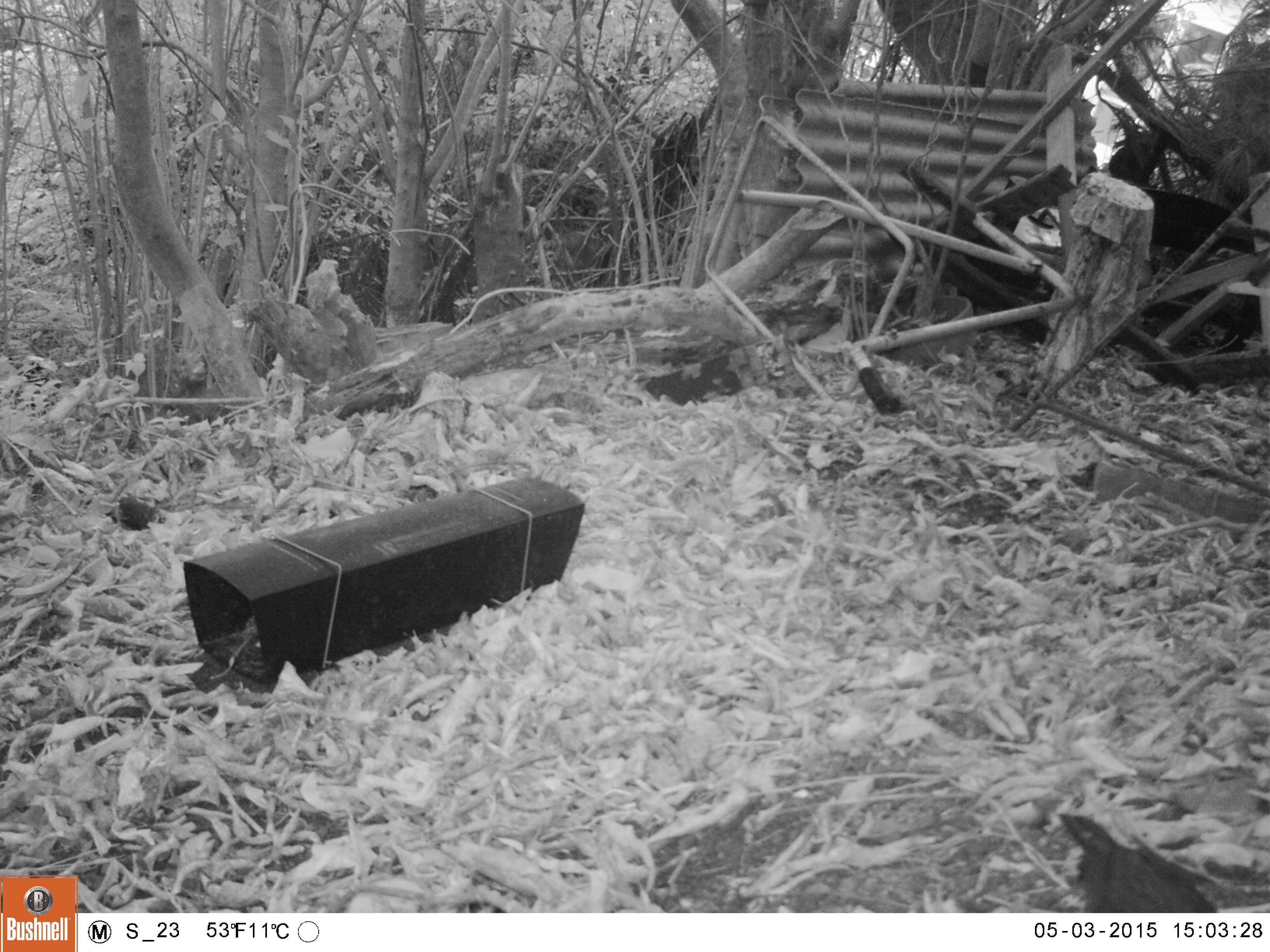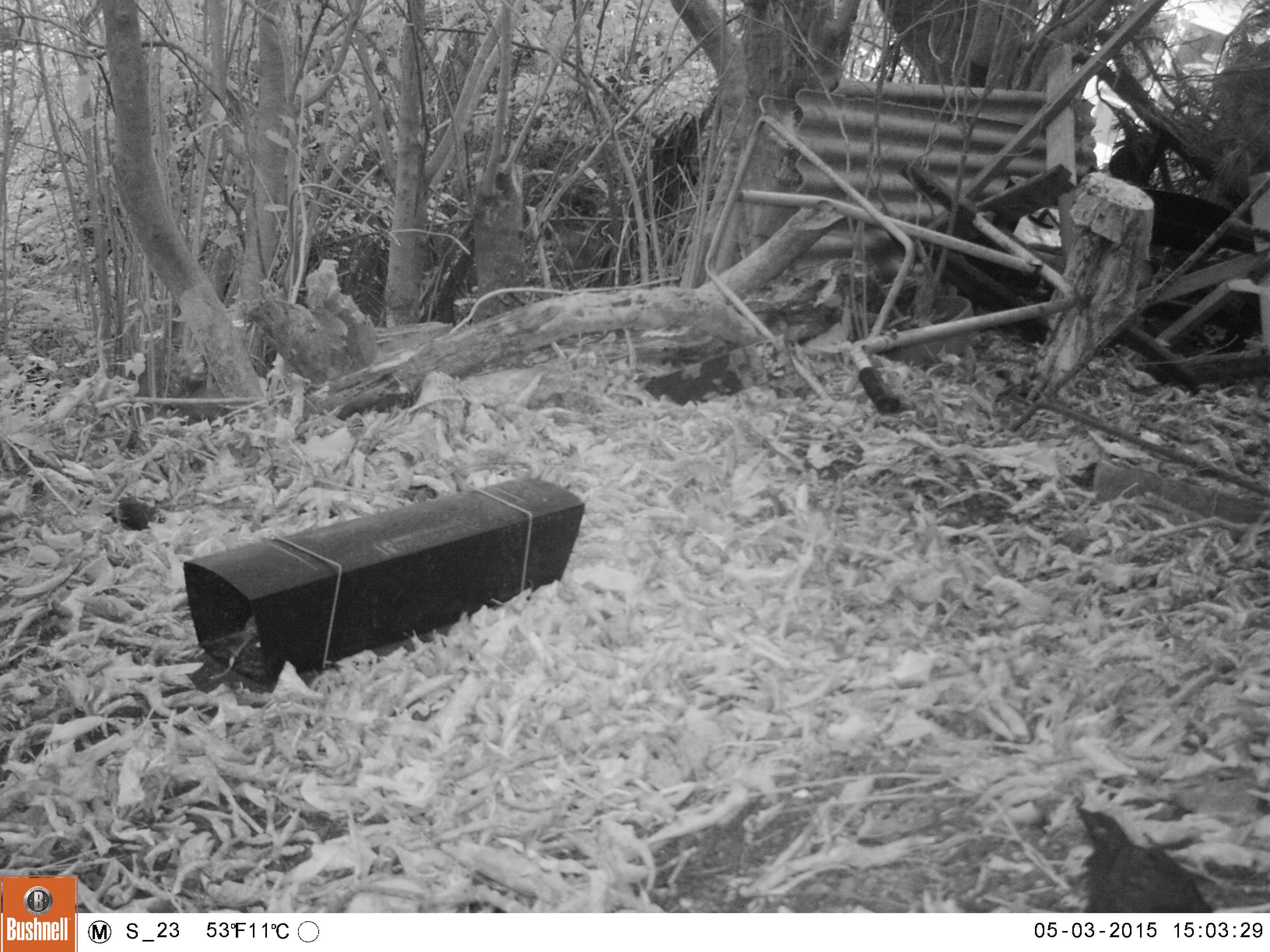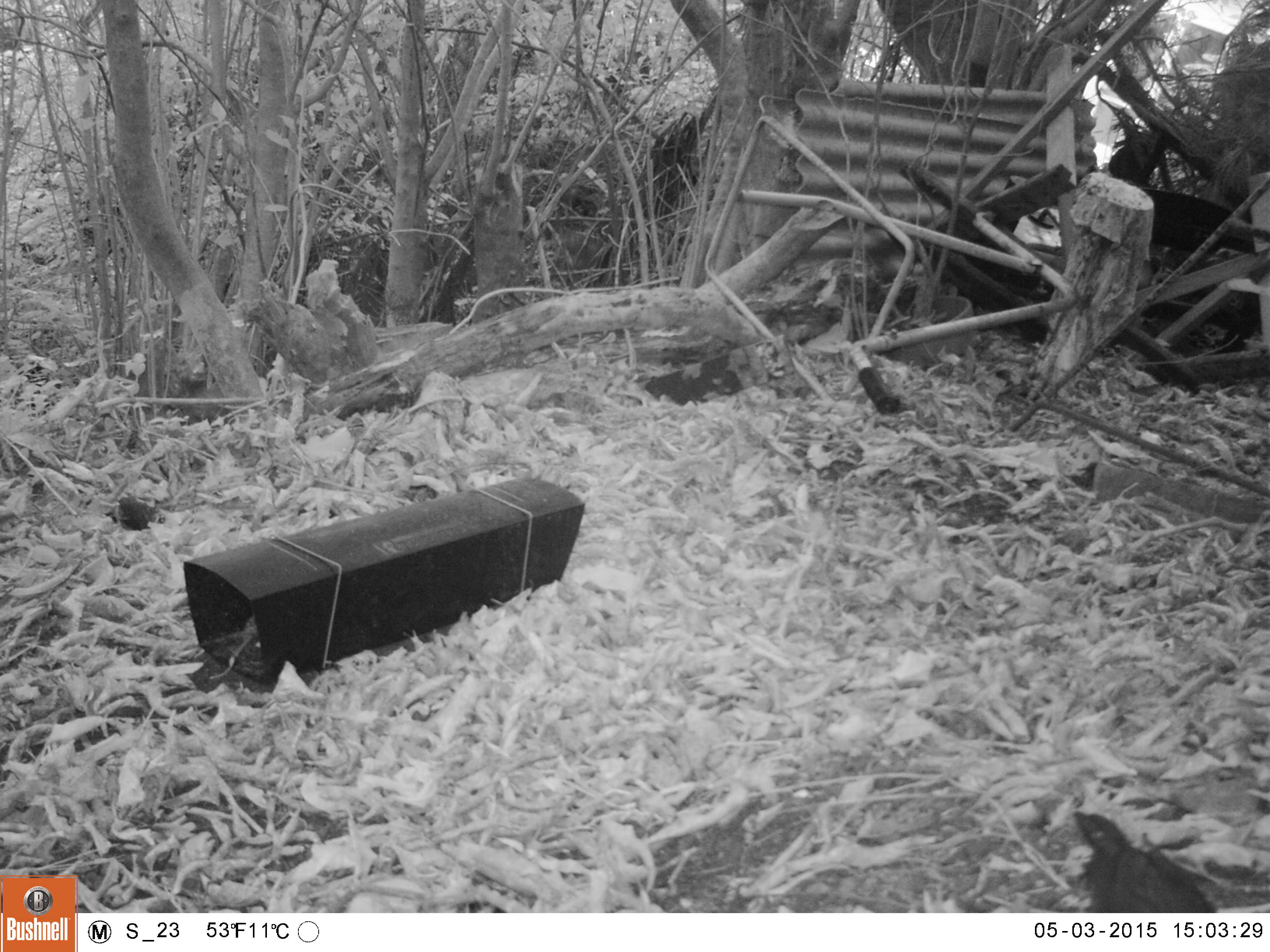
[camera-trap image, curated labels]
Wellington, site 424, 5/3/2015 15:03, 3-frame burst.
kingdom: Animalia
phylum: Chordata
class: Aves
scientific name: Aves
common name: bird